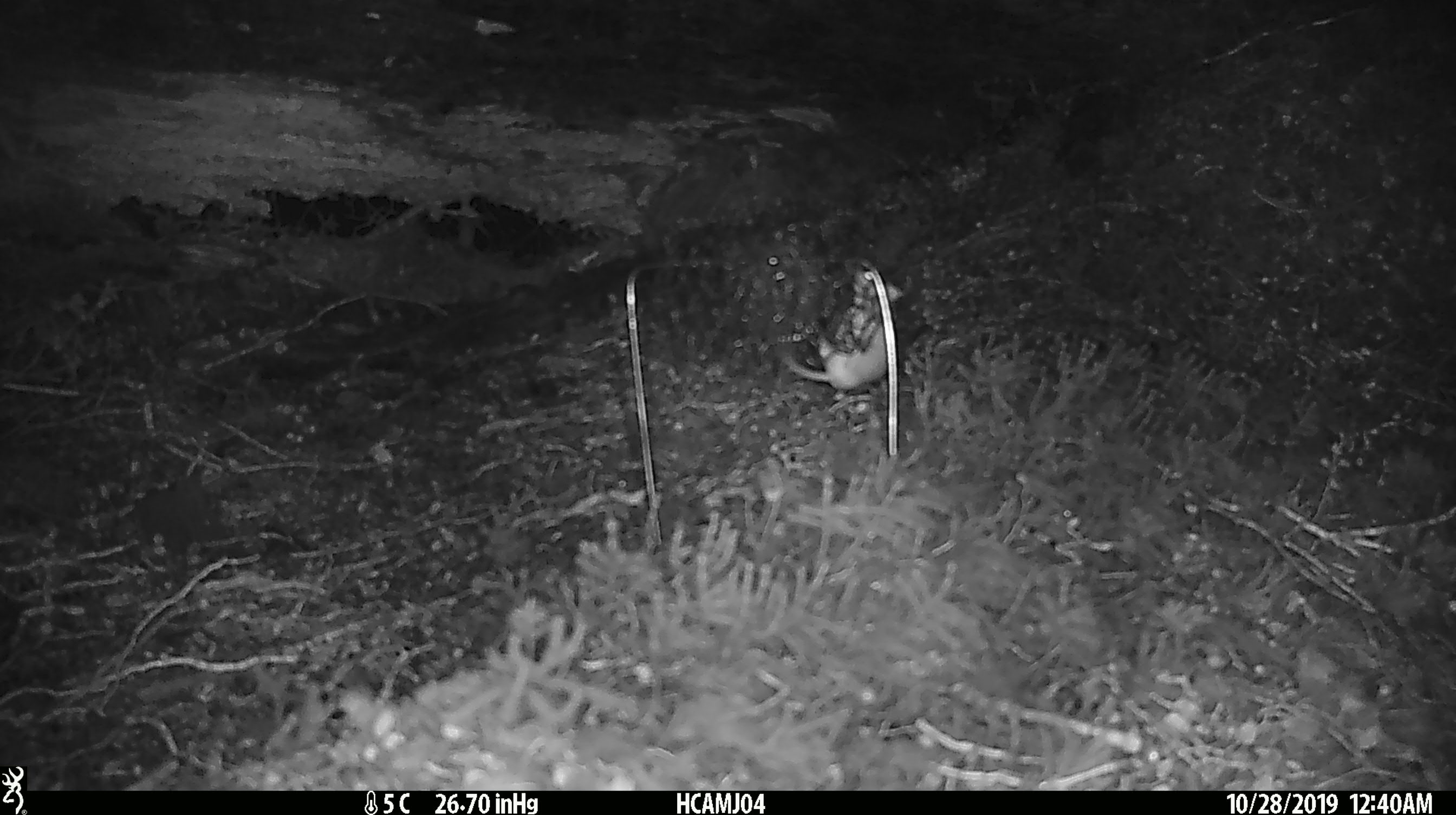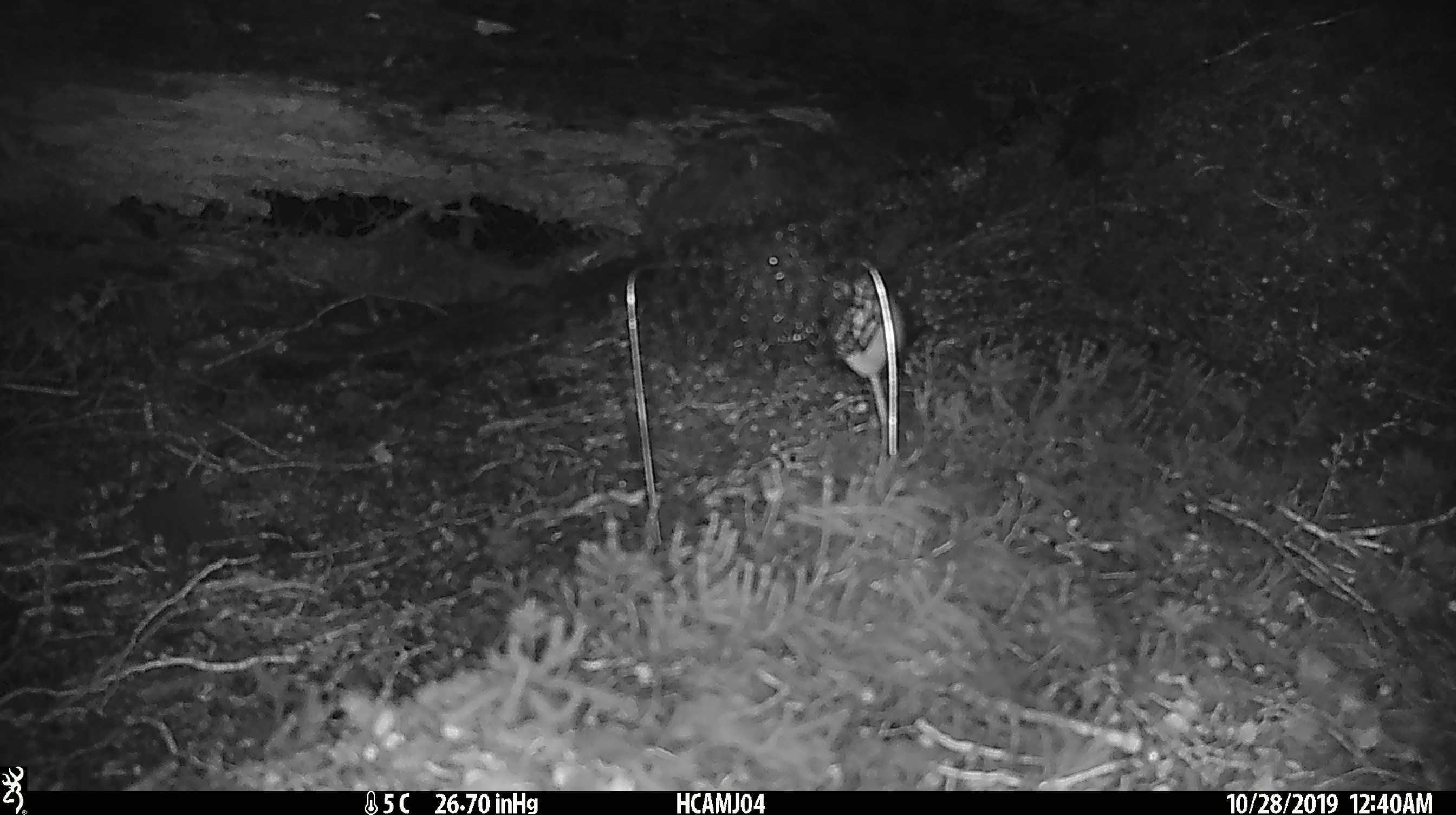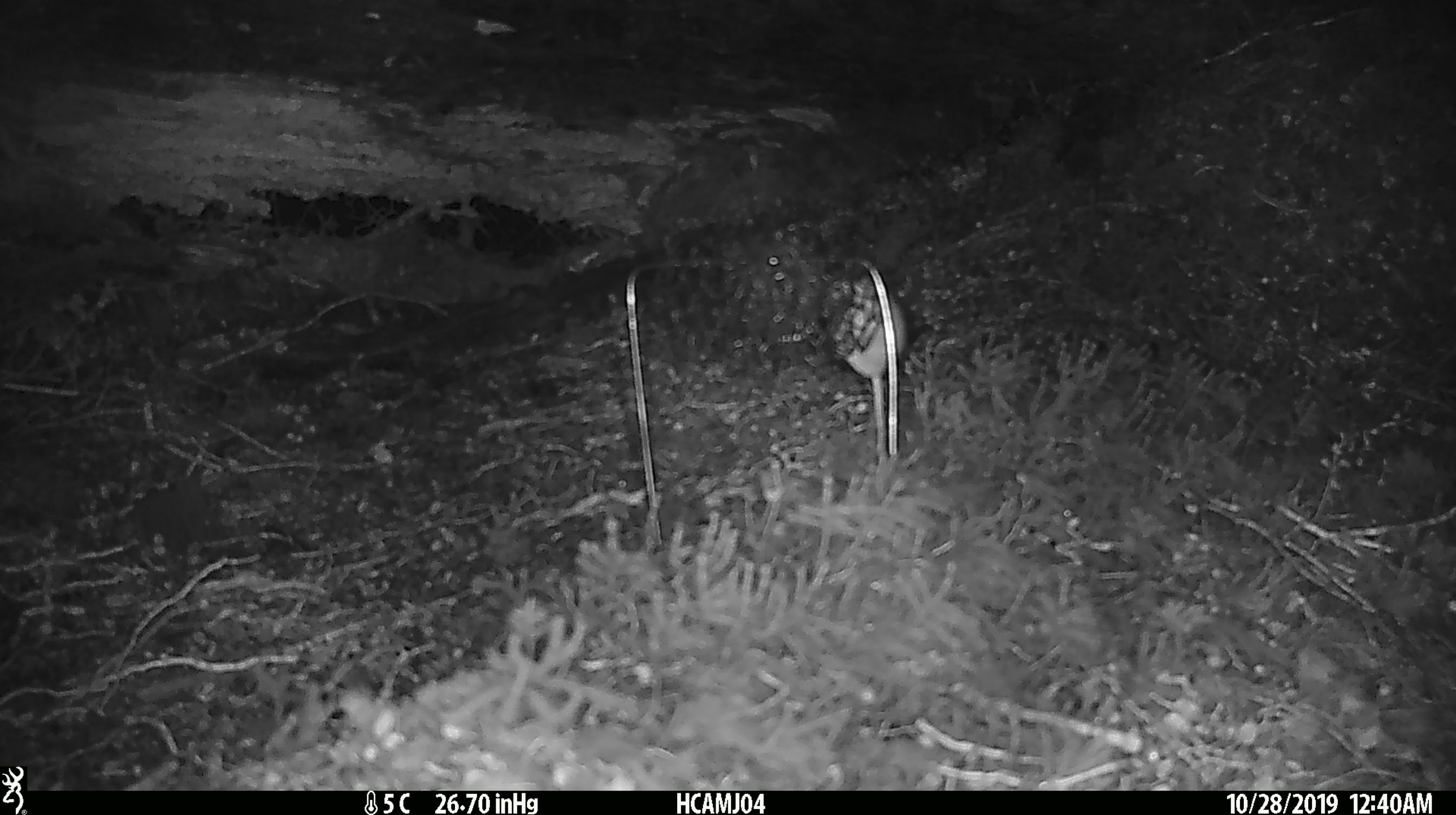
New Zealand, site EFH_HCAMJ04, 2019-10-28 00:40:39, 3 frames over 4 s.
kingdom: Animalia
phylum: Chordata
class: Mammalia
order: Rodentia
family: Muridae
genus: Mus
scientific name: Mus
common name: mouse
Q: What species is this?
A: Mouse (Mus).